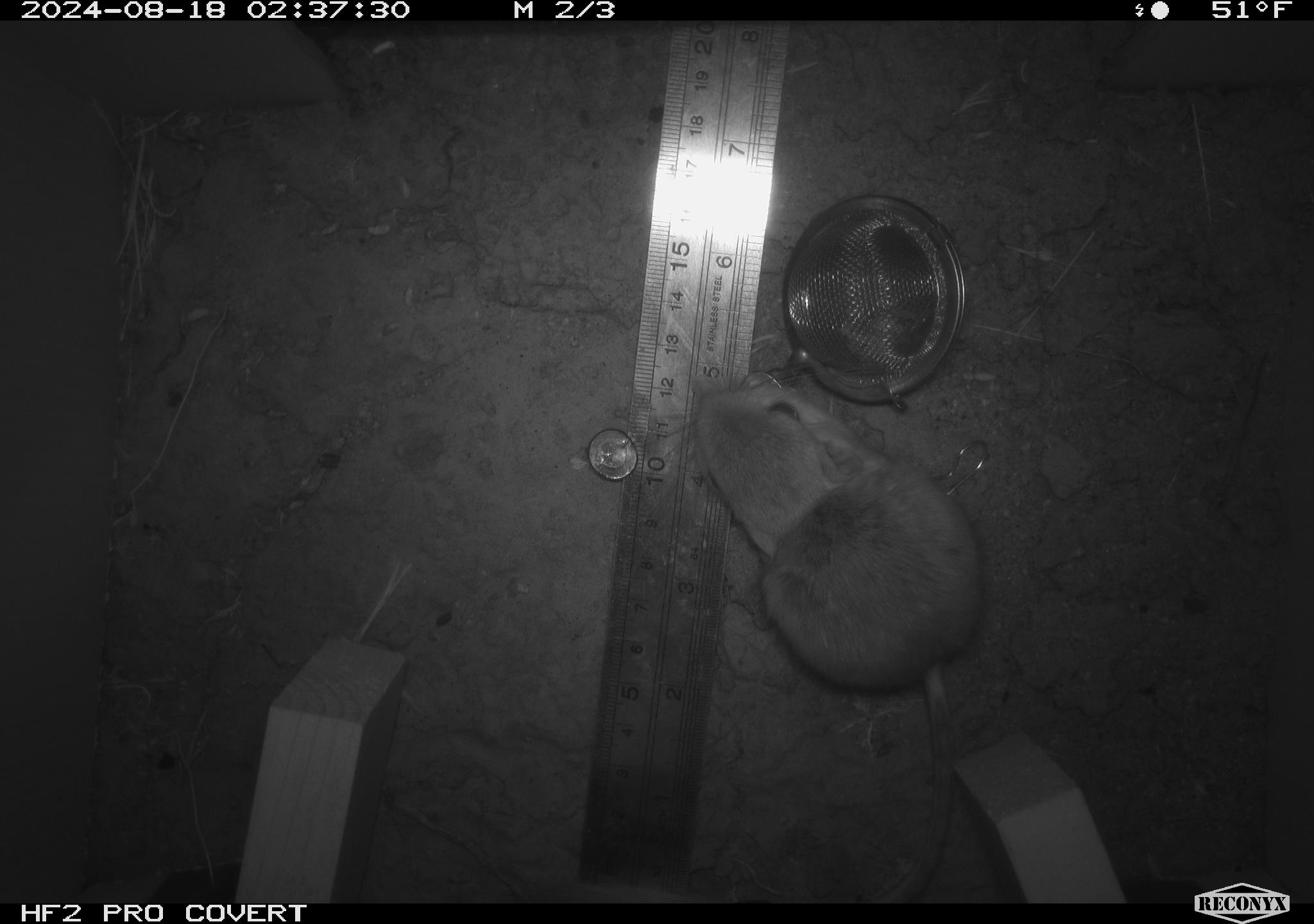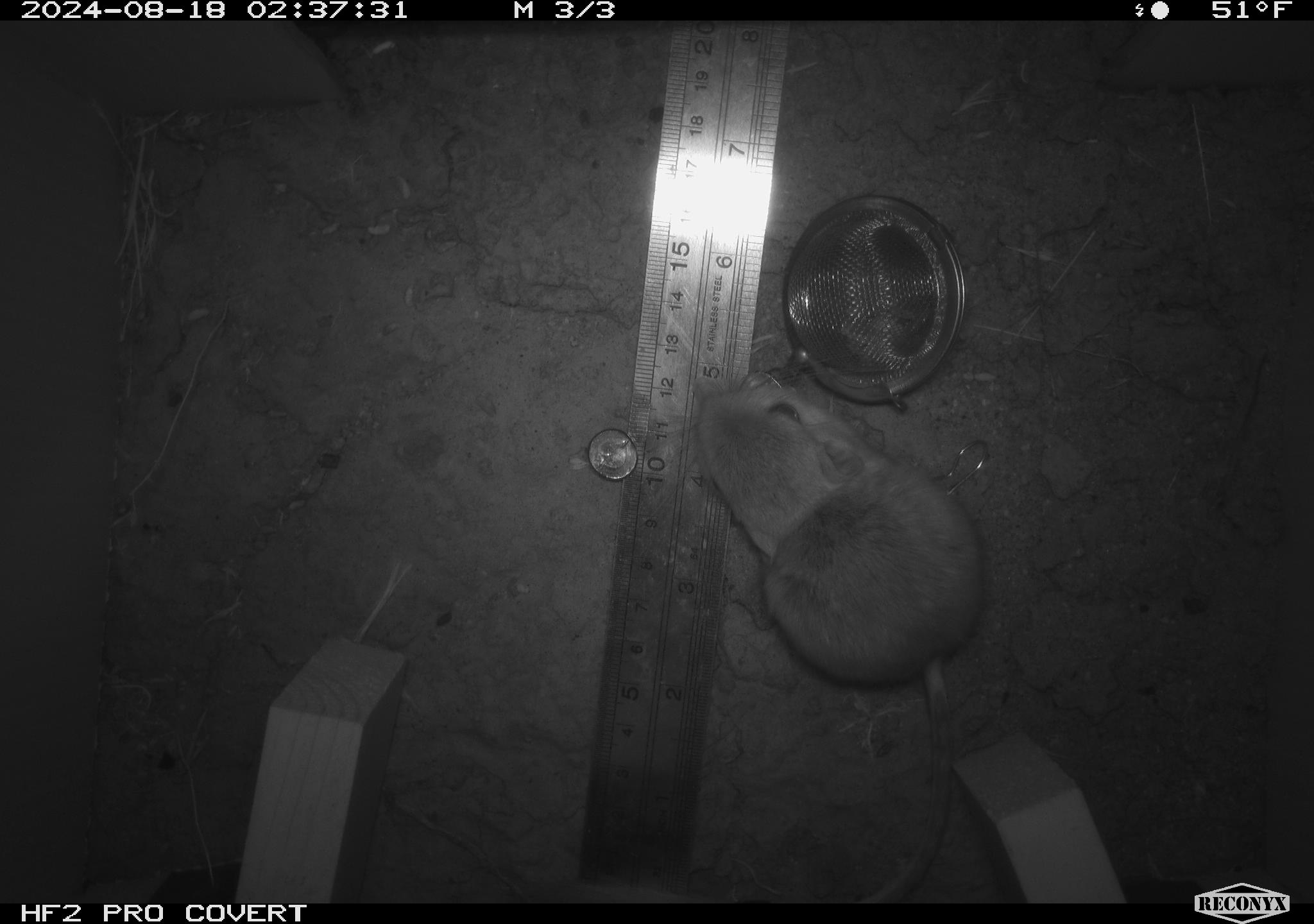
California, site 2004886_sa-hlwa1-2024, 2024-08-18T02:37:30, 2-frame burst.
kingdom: Animalia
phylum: Chordata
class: Mammalia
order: Rodentia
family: Heteromyidae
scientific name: Heteromyidae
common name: kangaroo rats and pocket mice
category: heteromyidae family